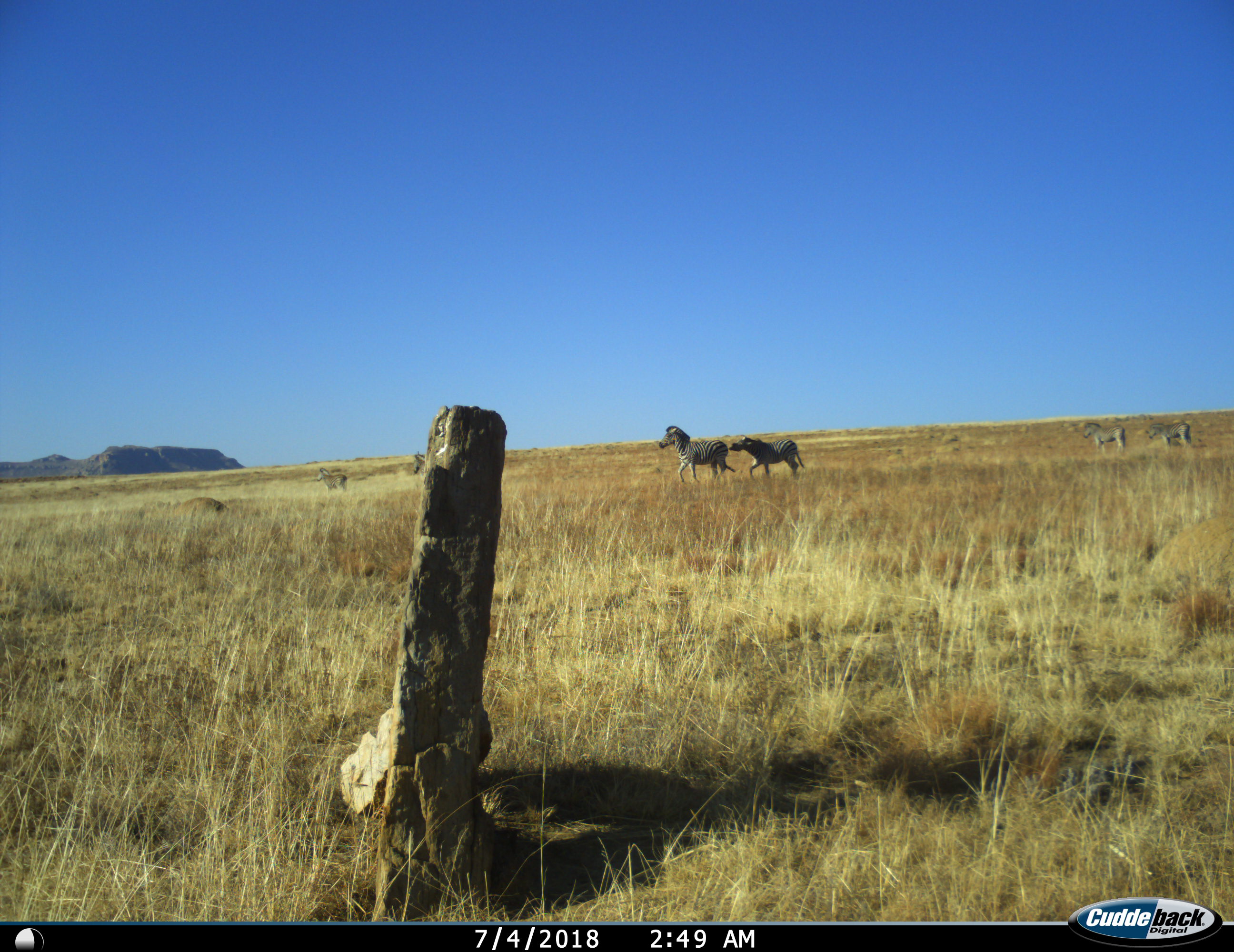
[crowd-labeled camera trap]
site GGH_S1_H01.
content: unidentified animal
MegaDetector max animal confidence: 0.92